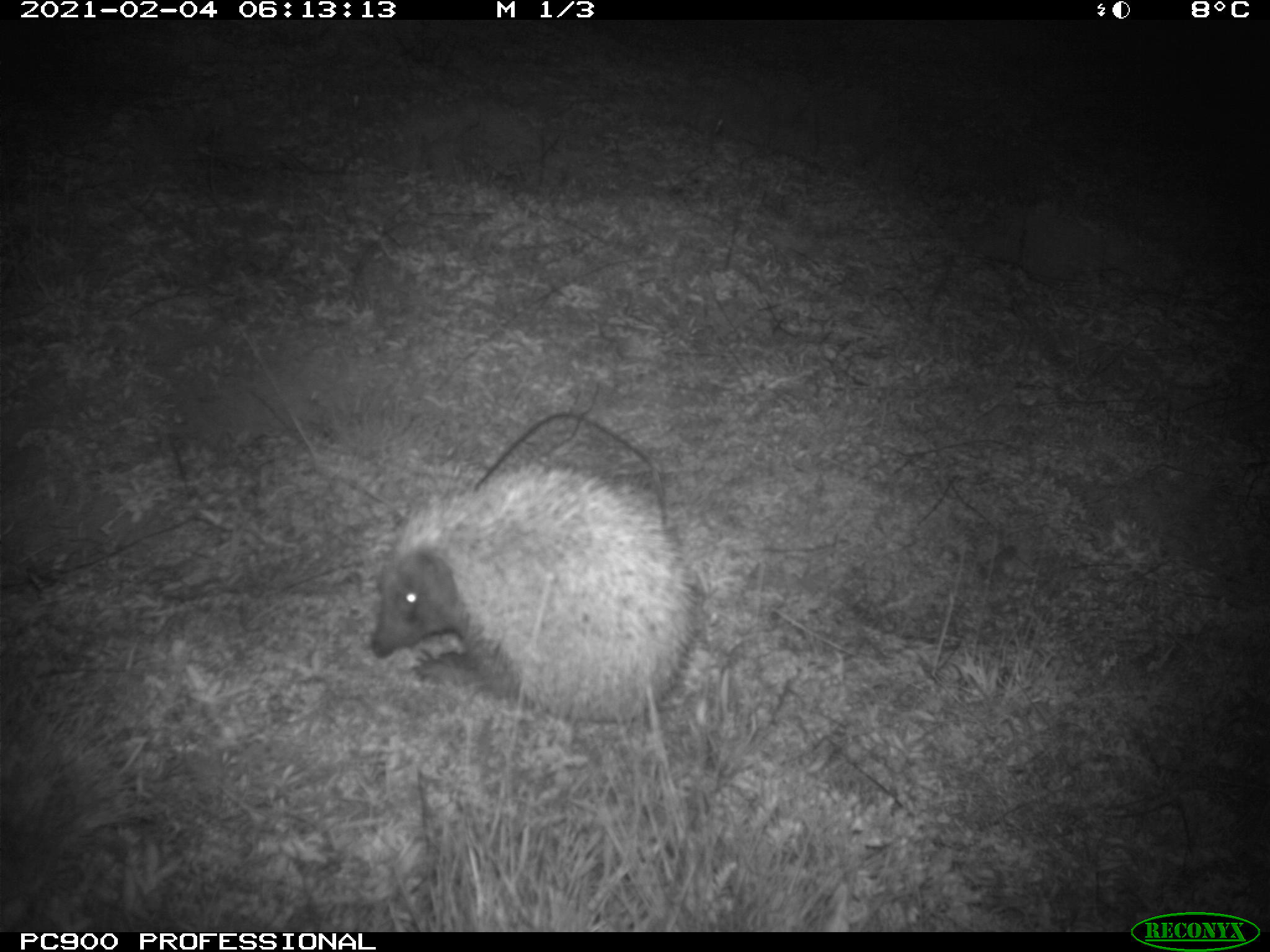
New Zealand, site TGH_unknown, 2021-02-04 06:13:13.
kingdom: Animalia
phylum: Chordata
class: Mammalia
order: Eulipotyphla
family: Erinaceidae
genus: Erinaceus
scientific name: Erinaceus europaeus europaeus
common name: european hedgehog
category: hedgehog